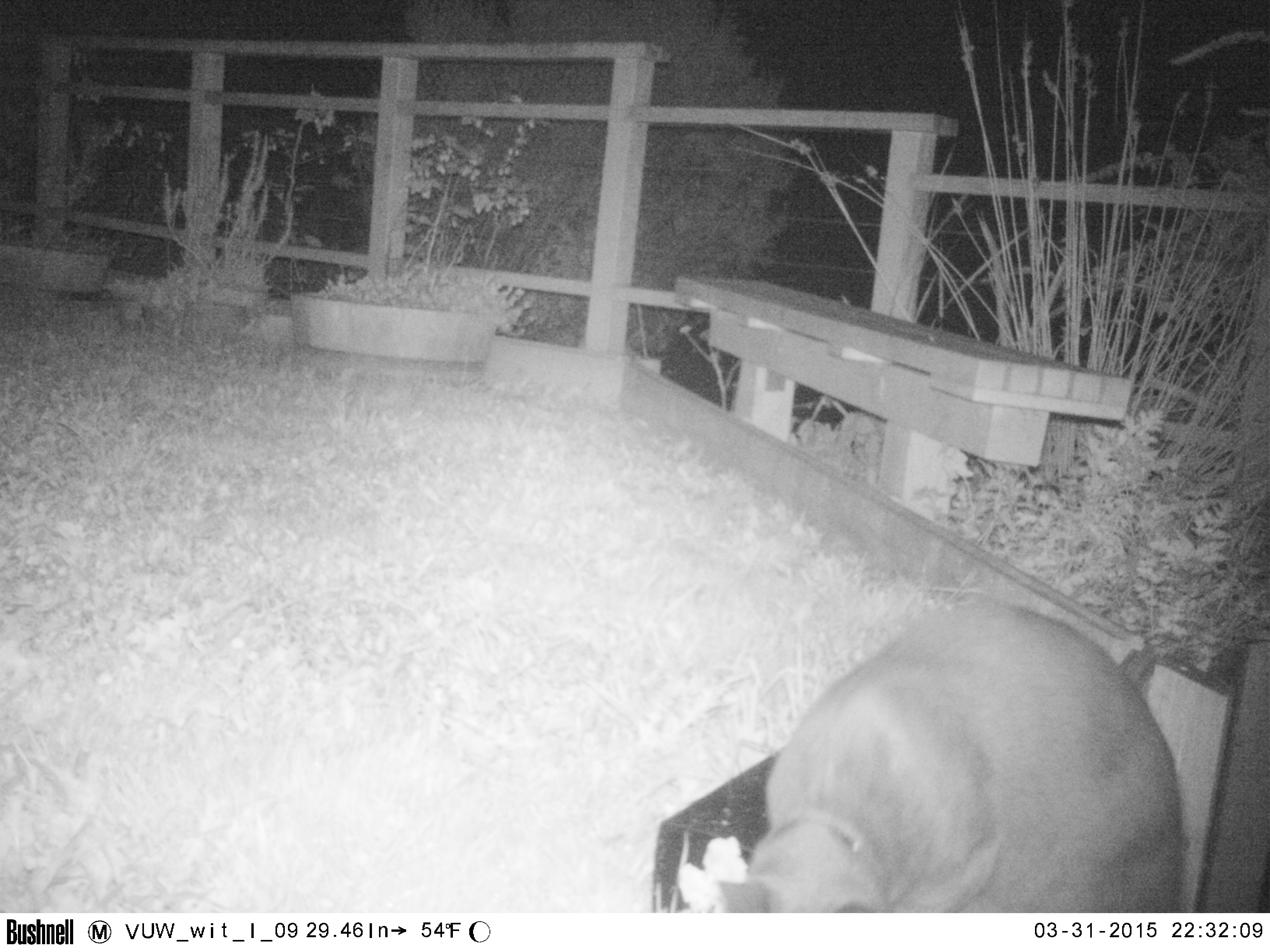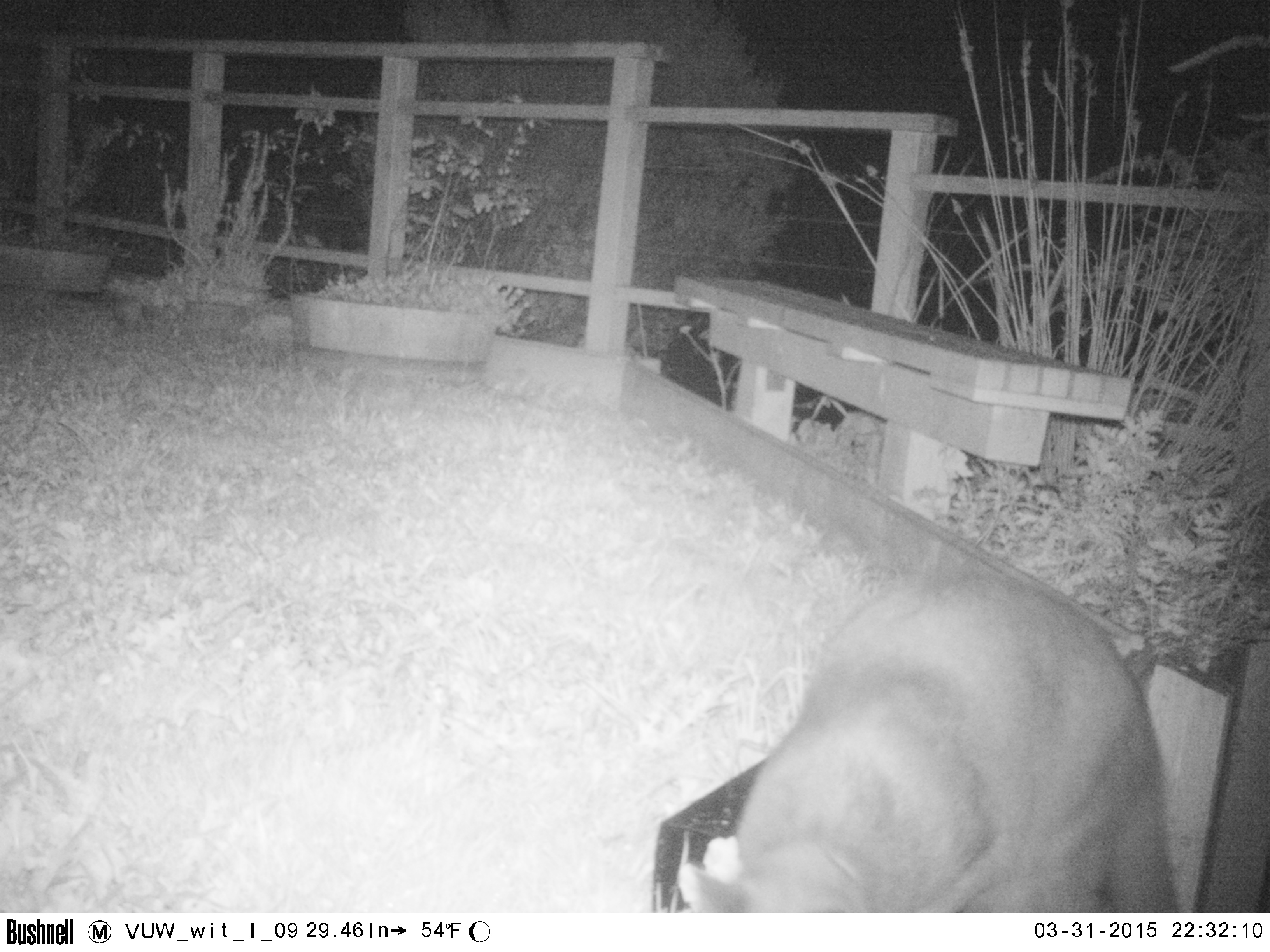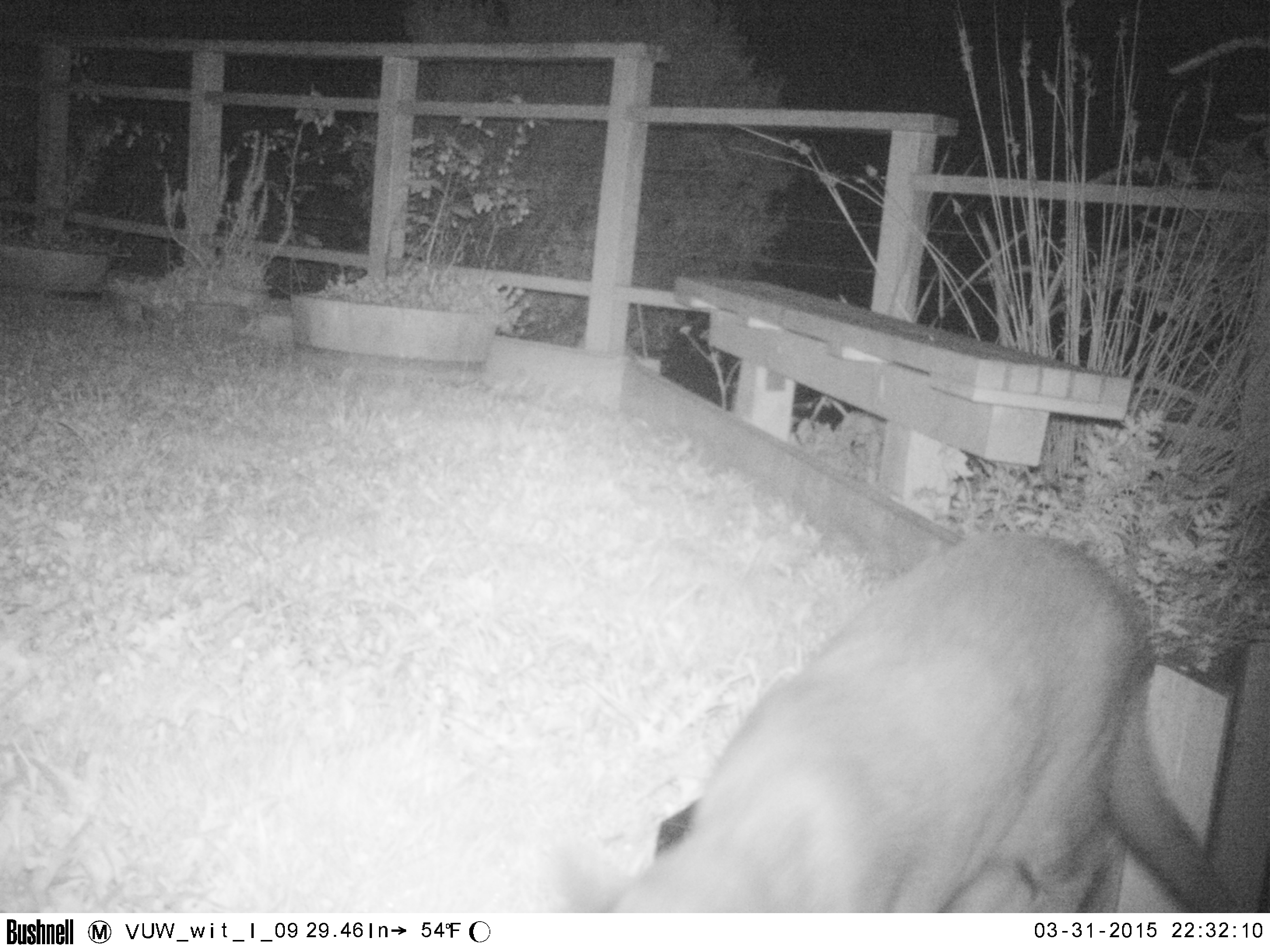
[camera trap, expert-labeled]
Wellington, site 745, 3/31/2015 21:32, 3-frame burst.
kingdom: Animalia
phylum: Chordata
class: Mammalia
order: Carnivora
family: Felidae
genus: Felis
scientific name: Felis catus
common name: cat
Cat (Felis catus).